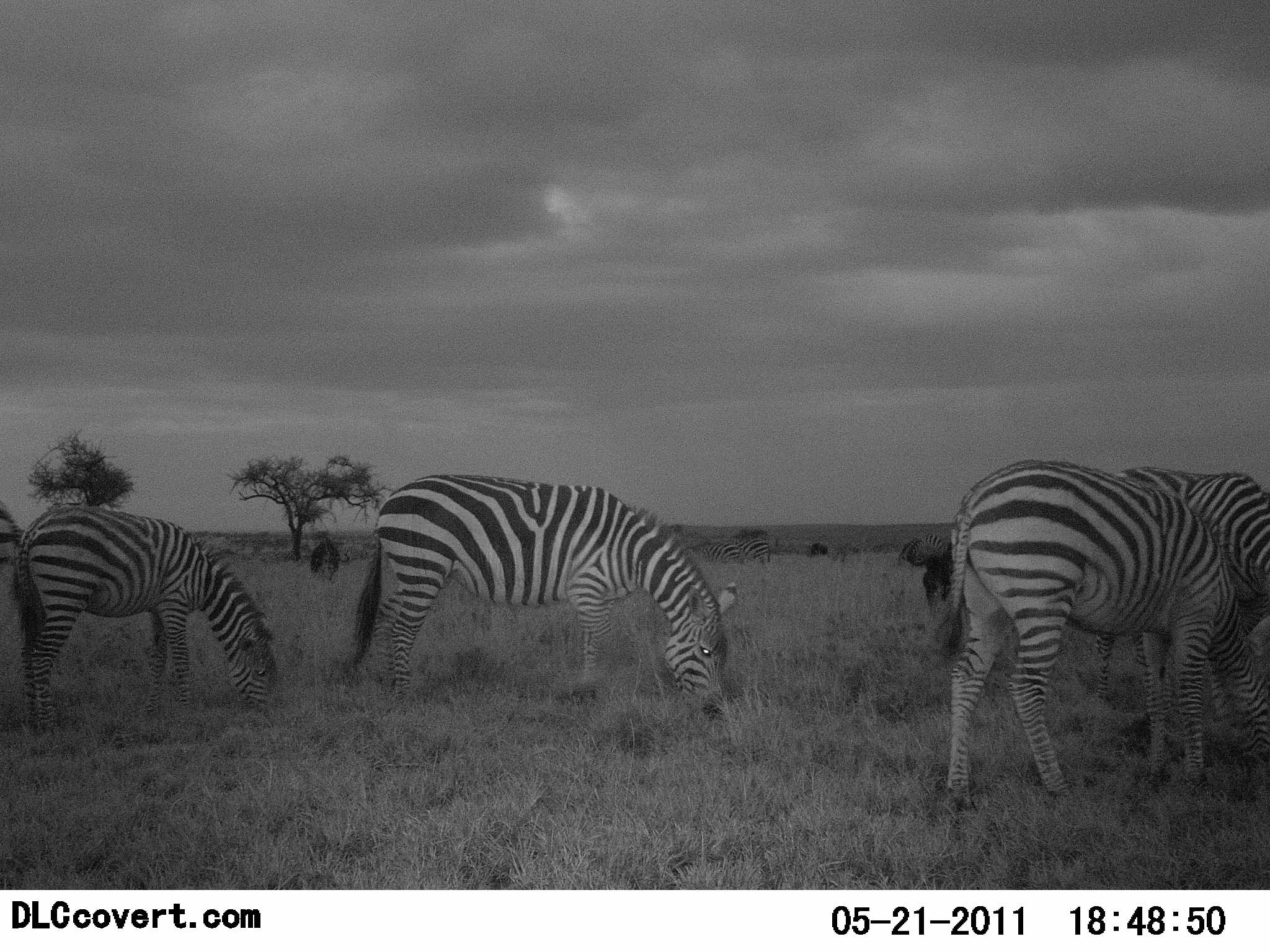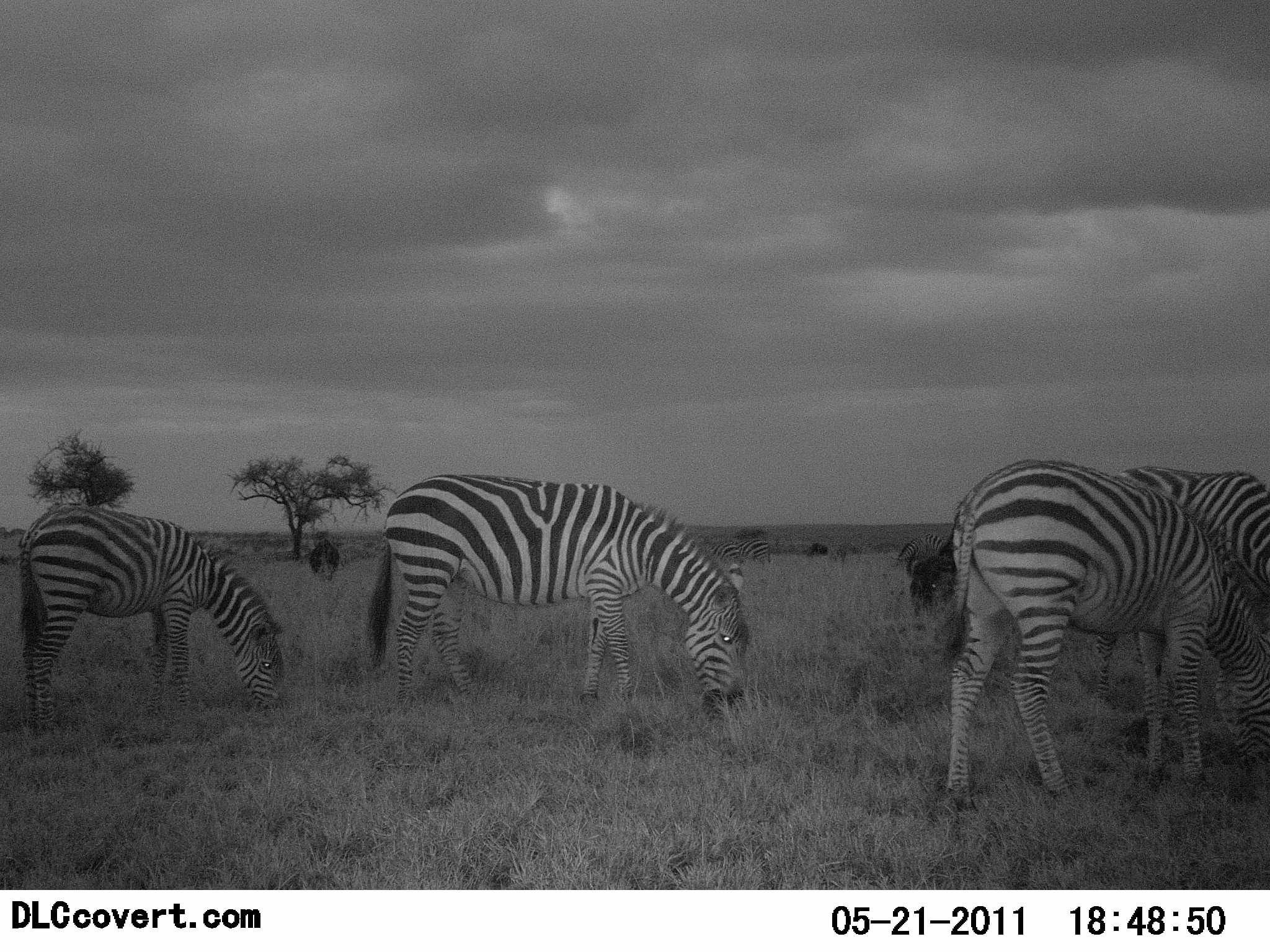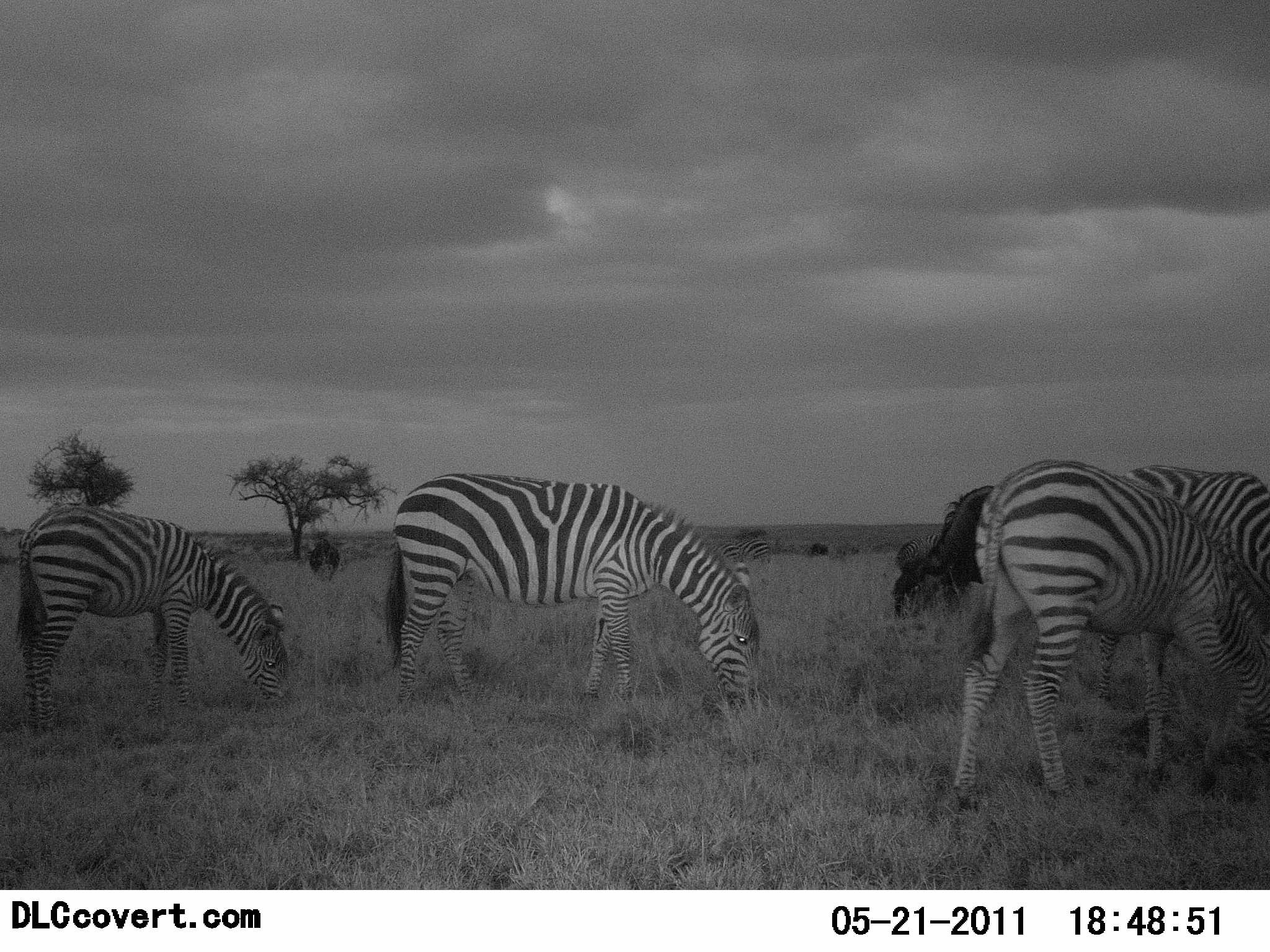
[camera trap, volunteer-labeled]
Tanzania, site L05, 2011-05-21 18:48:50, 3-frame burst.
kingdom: Animalia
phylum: Chordata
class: Mammalia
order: Perissodactyla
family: Equidae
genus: Equus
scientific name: Equus quagga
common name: plains zebra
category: zebra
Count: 5.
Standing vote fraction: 19%.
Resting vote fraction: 0%.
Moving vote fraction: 0%.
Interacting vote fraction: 0%.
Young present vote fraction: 6%.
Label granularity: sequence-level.